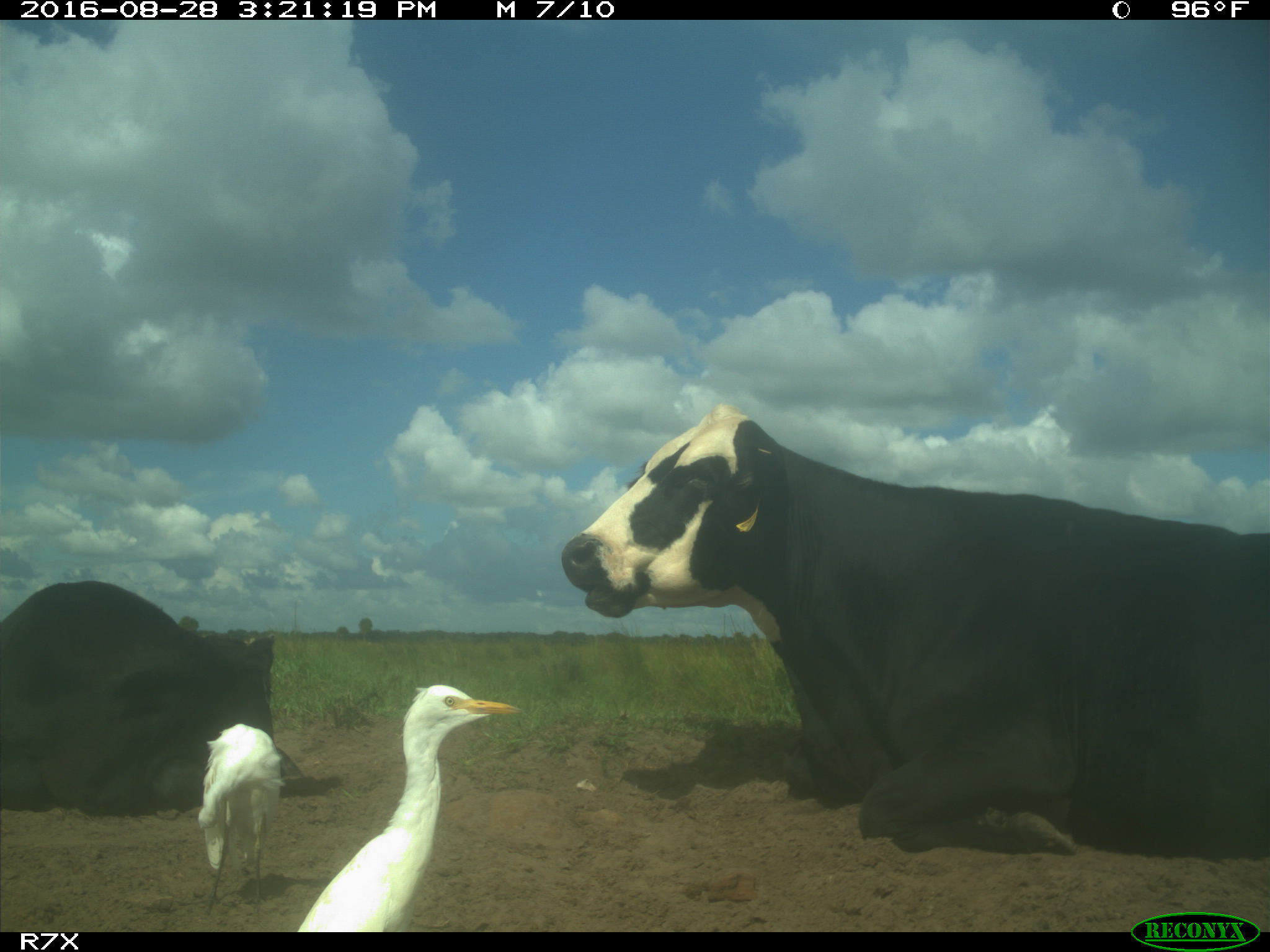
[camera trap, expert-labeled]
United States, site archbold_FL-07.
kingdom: Animalia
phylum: Chordata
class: Mammalia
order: Artiodactyla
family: Bovidae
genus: Bos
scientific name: Bos taurus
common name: domestic cow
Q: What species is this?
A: Bos taurus (domestic cow).